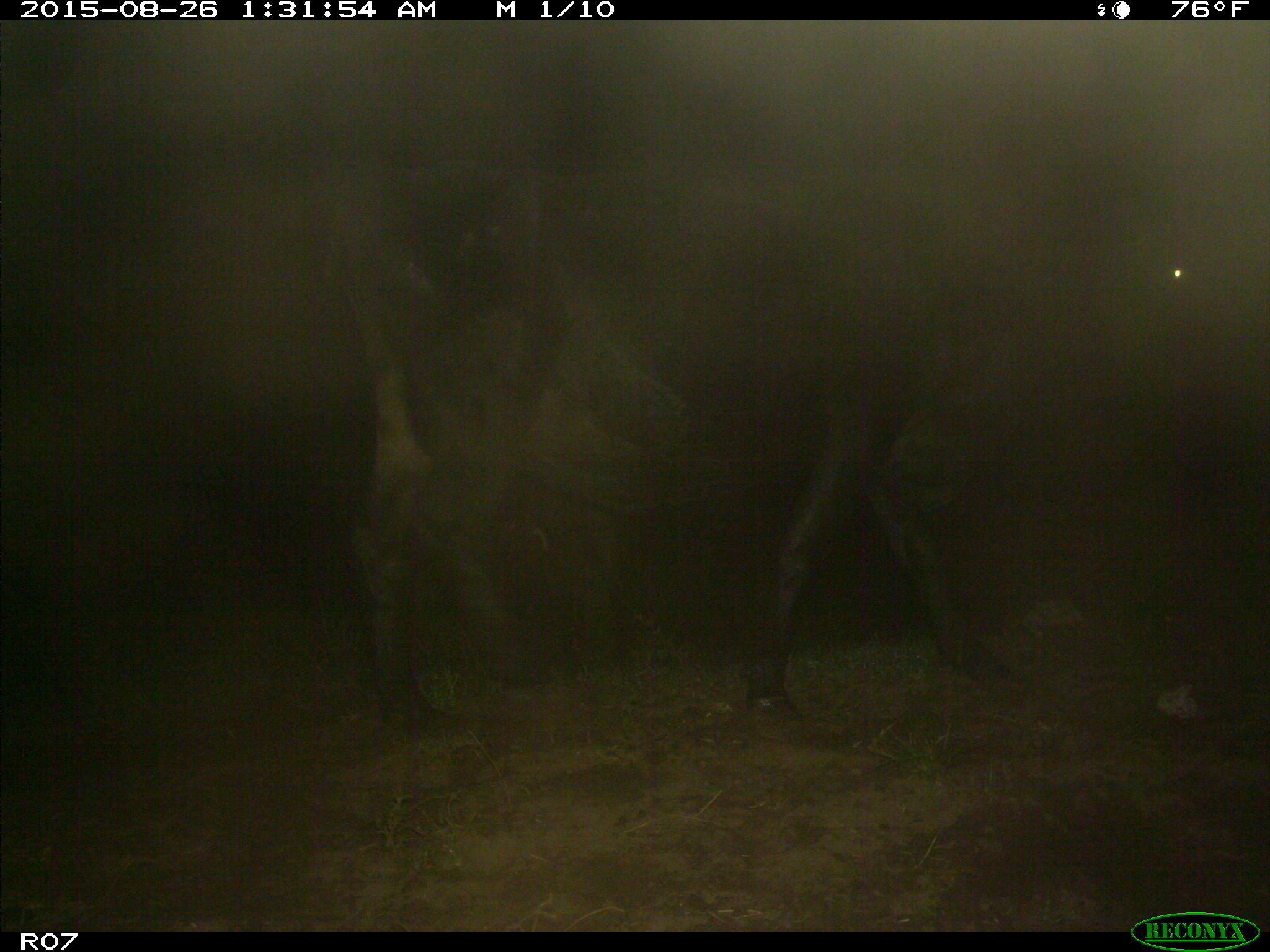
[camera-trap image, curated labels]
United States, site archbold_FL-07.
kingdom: Animalia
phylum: Chordata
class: Mammalia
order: Artiodactyla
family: Bovidae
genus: Bos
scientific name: Bos taurus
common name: domestic cow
Bos taurus (domestic cow).